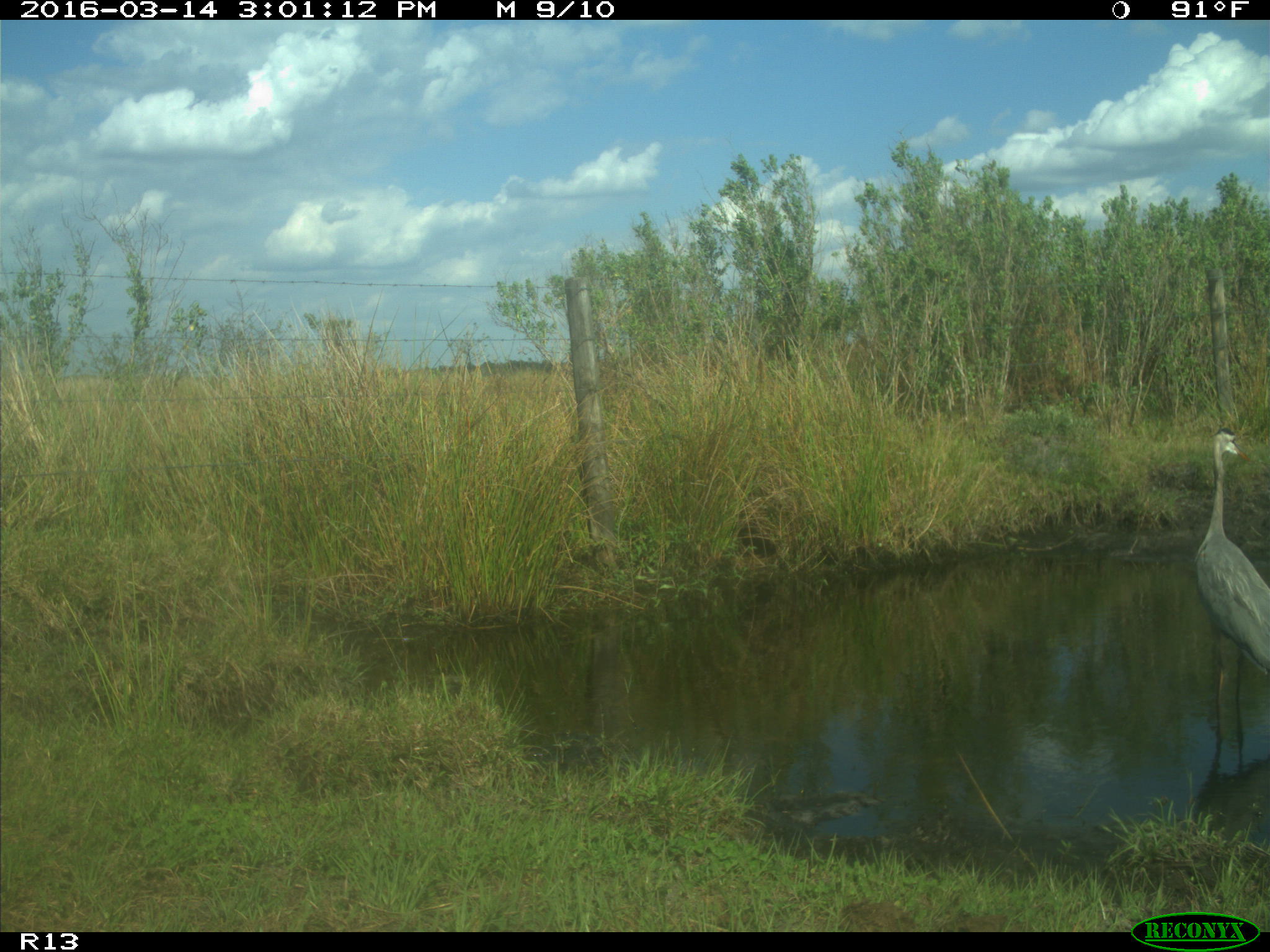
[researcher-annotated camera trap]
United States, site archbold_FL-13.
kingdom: Animalia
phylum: Chordata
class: Aves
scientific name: Aves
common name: birds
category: unidentified bird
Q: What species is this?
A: Unidentified bird (birds) (Aves).